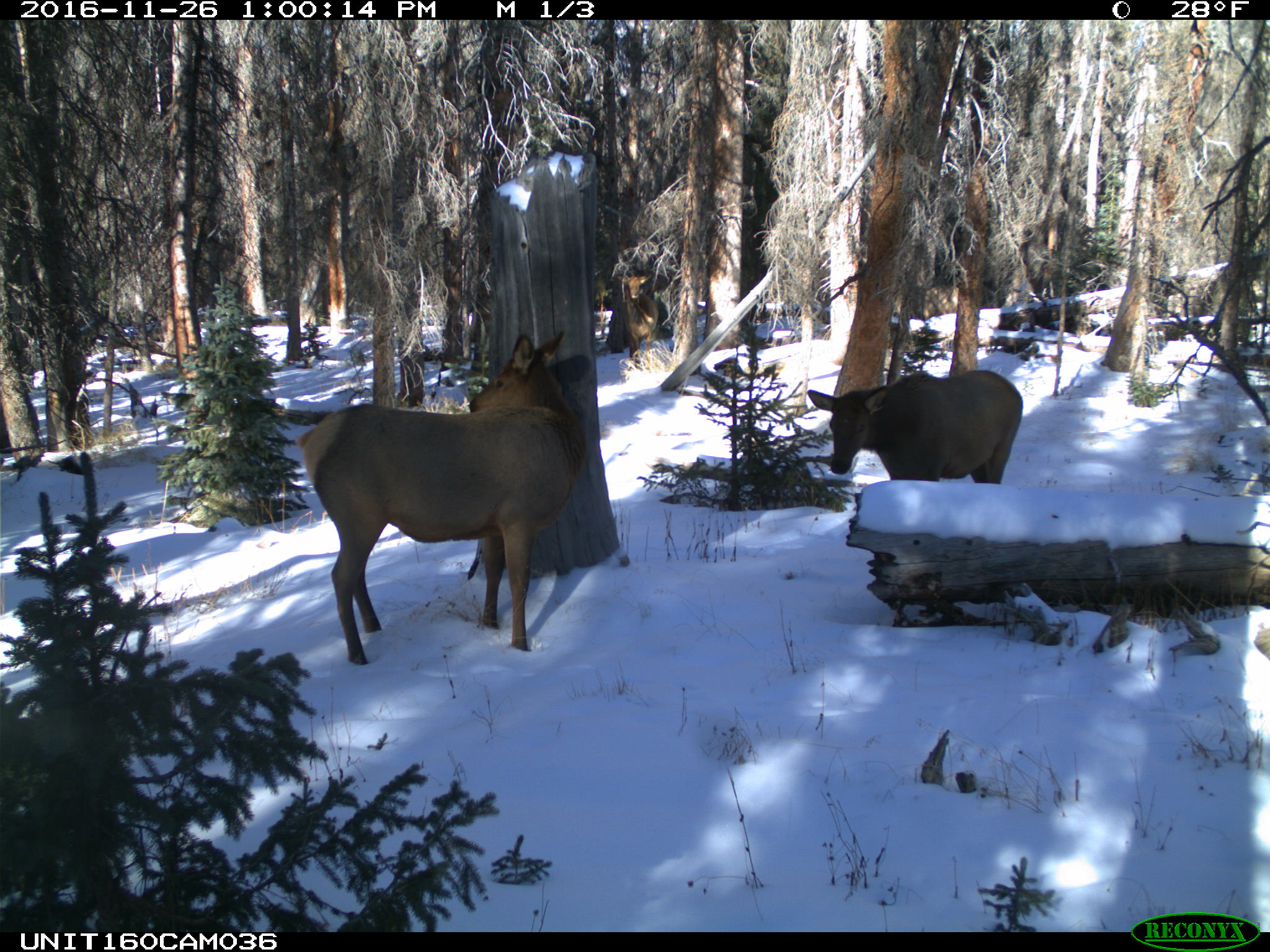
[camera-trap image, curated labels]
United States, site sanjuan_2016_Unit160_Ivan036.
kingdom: Animalia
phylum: Chordata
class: Mammalia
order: Artiodactyla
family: Cervidae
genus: Cervus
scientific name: Cervus elaphus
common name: red deer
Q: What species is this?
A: Cervus elaphus (red deer).